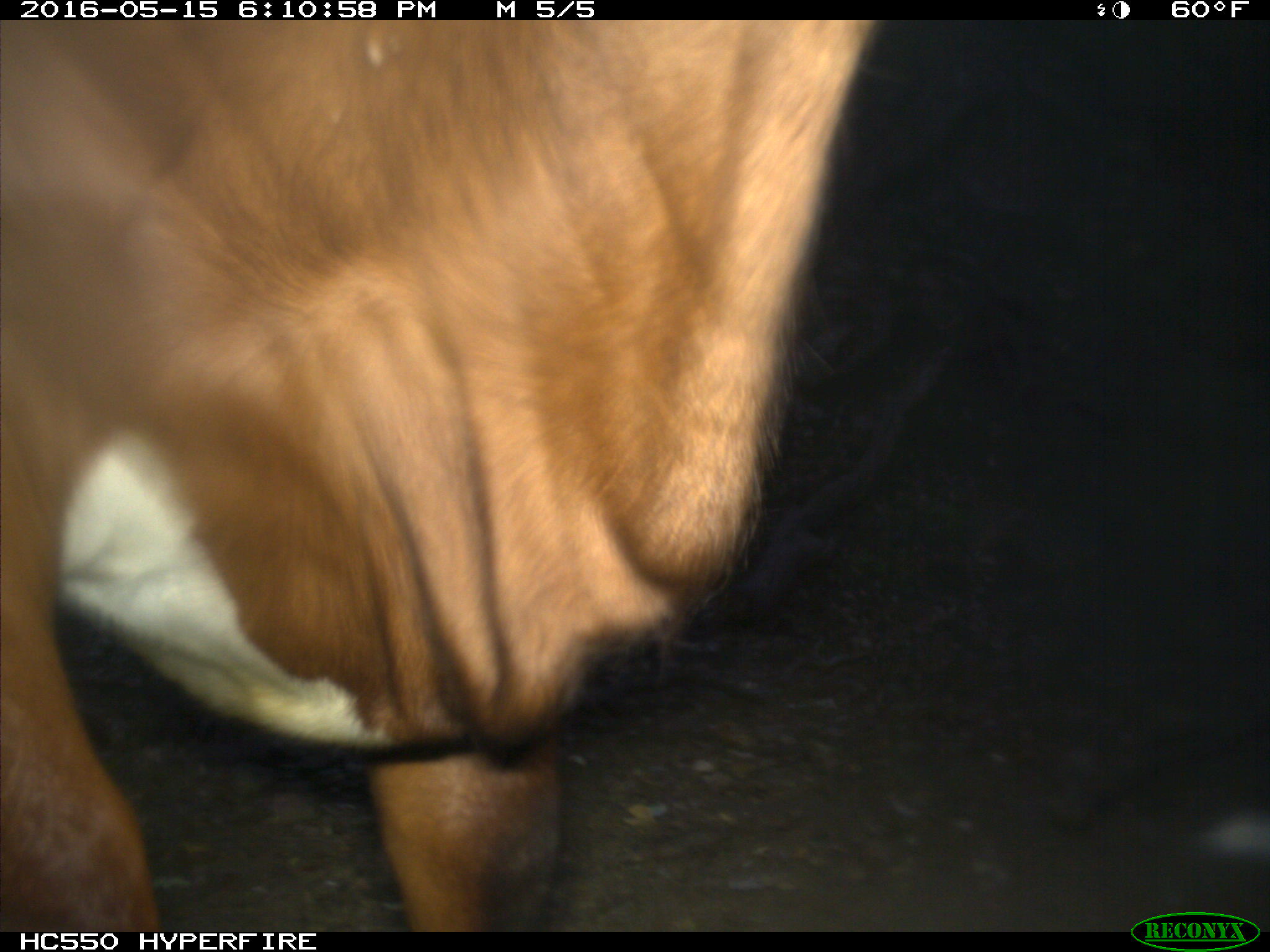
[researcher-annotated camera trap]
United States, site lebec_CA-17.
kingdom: Animalia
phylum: Chordata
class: Mammalia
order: Artiodactyla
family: Bovidae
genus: Bos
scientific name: Bos taurus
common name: domestic cow